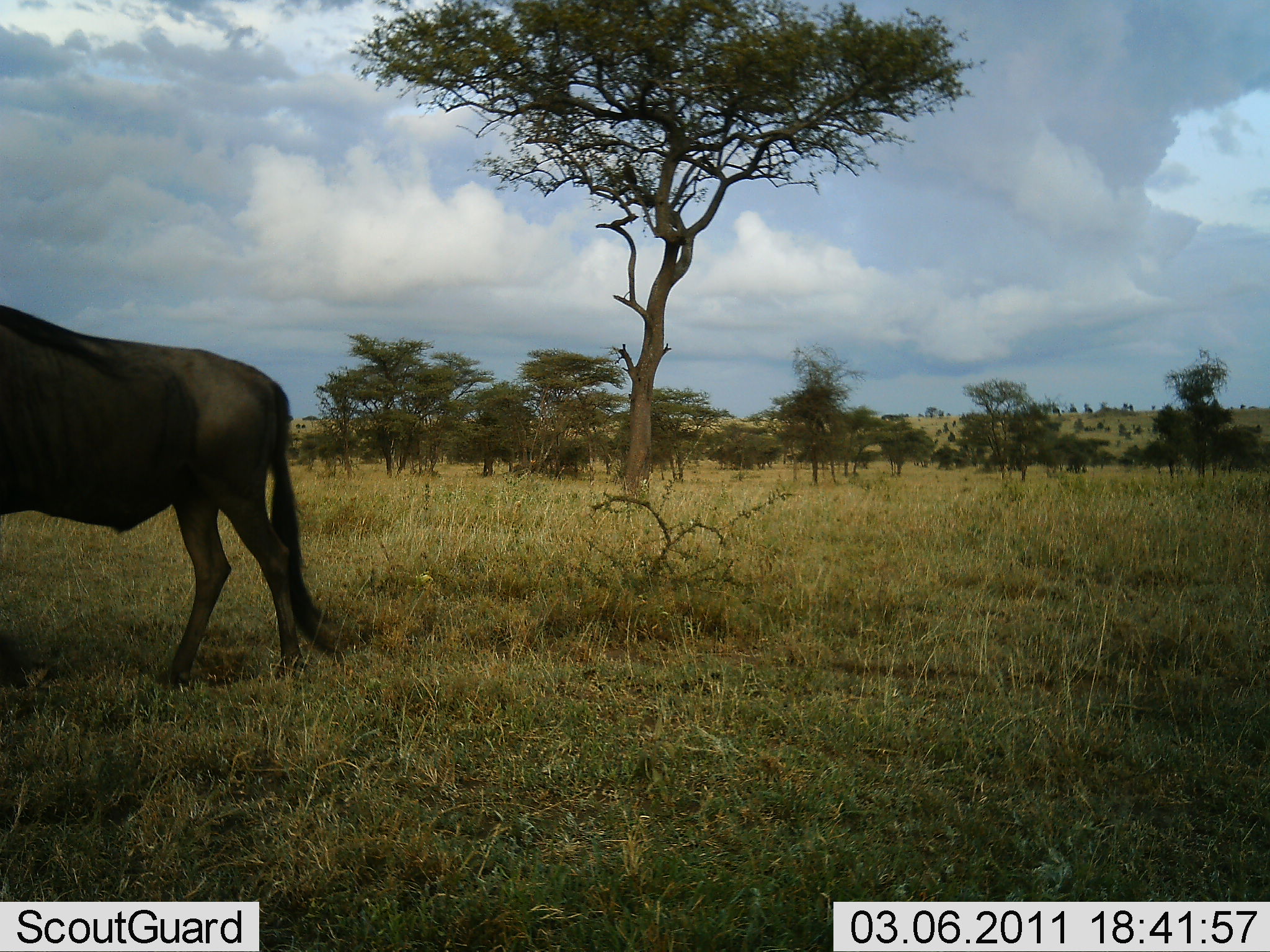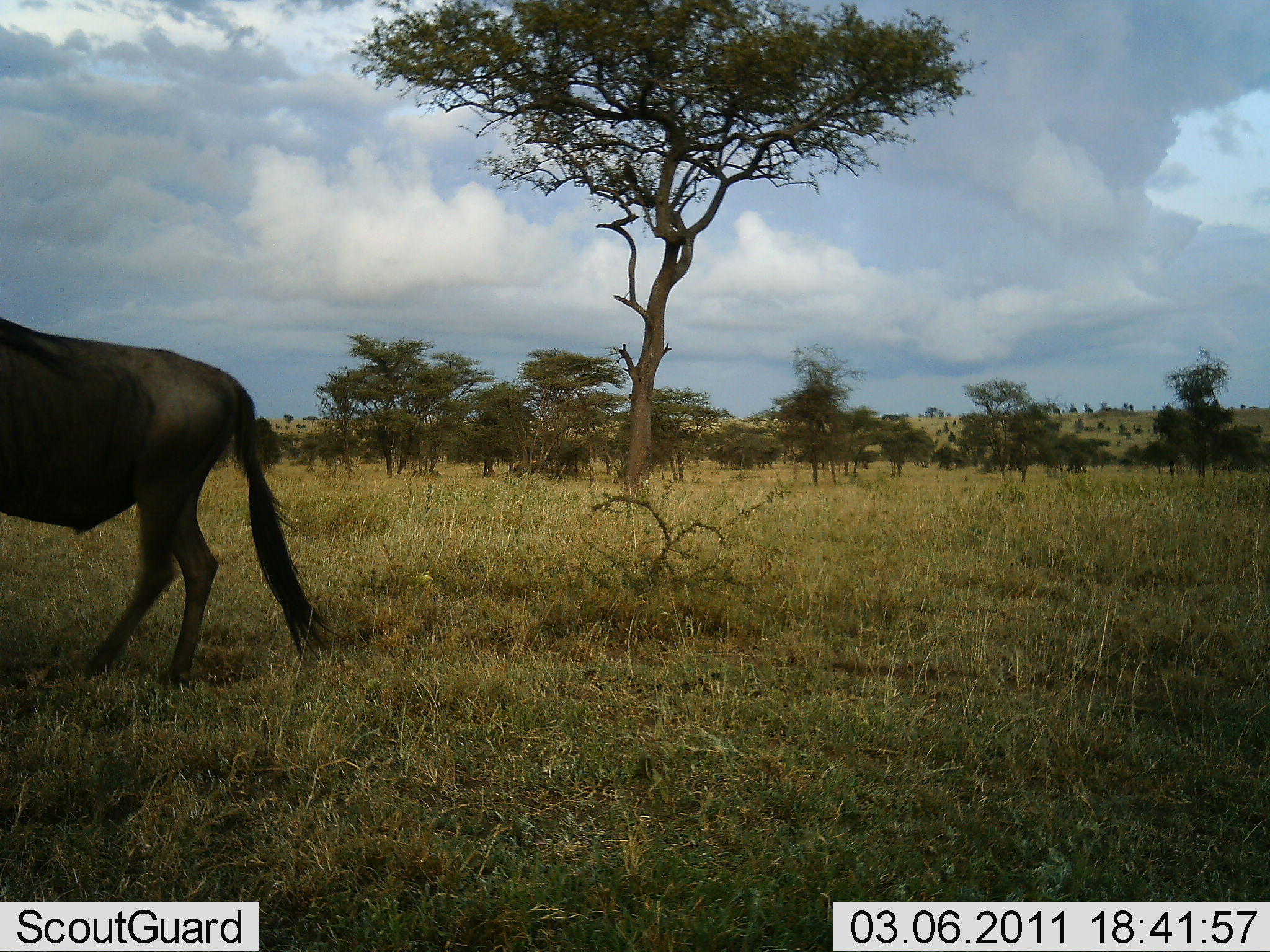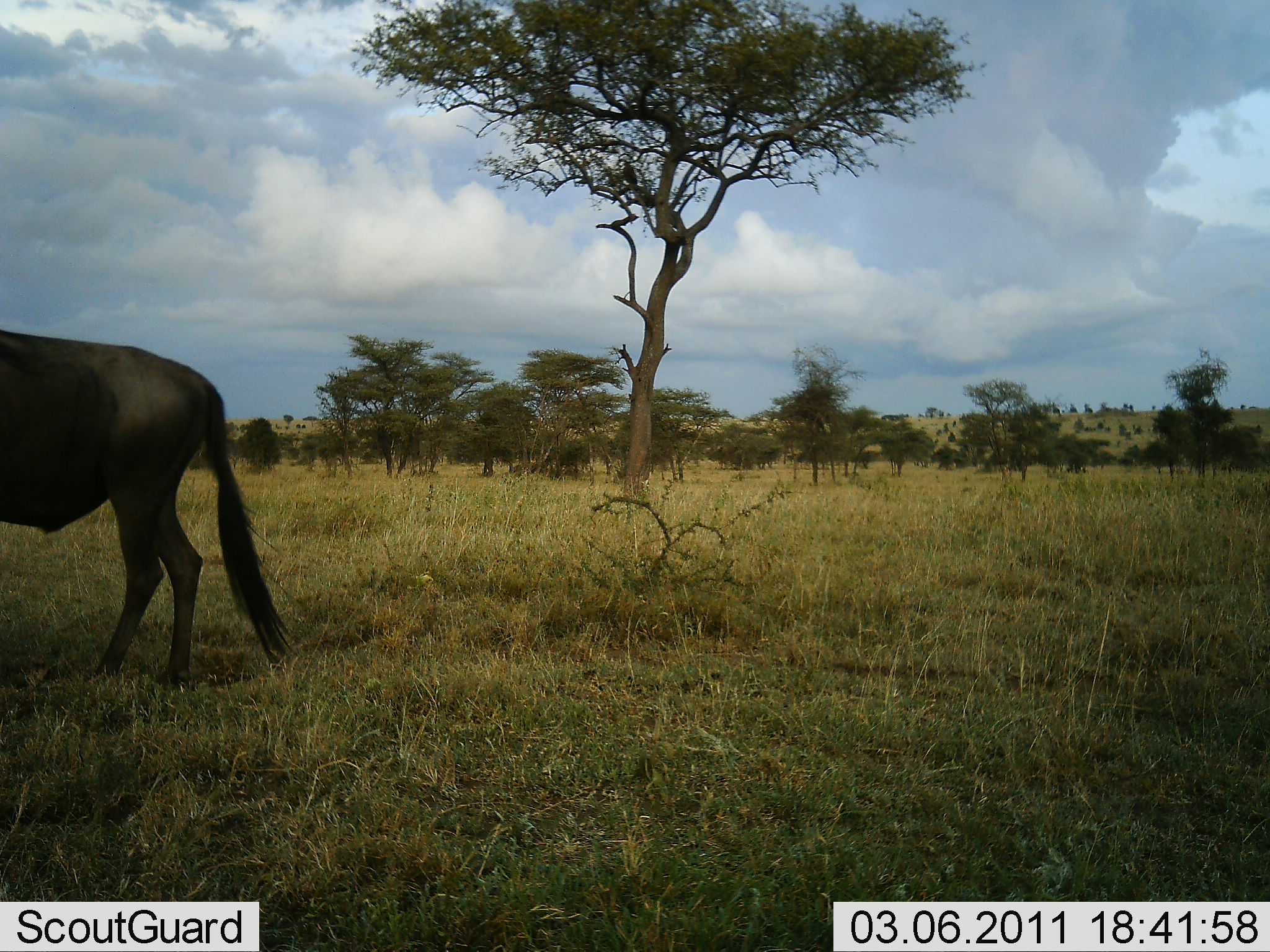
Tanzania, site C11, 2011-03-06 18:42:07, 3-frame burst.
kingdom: Animalia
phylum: Chordata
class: Mammalia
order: Artiodactyla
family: Bovidae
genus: Connochaetes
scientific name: Connochaetes taurinus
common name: blue wildebeest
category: wildebeest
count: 1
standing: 18%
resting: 0%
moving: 82%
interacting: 0%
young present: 0%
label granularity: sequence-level